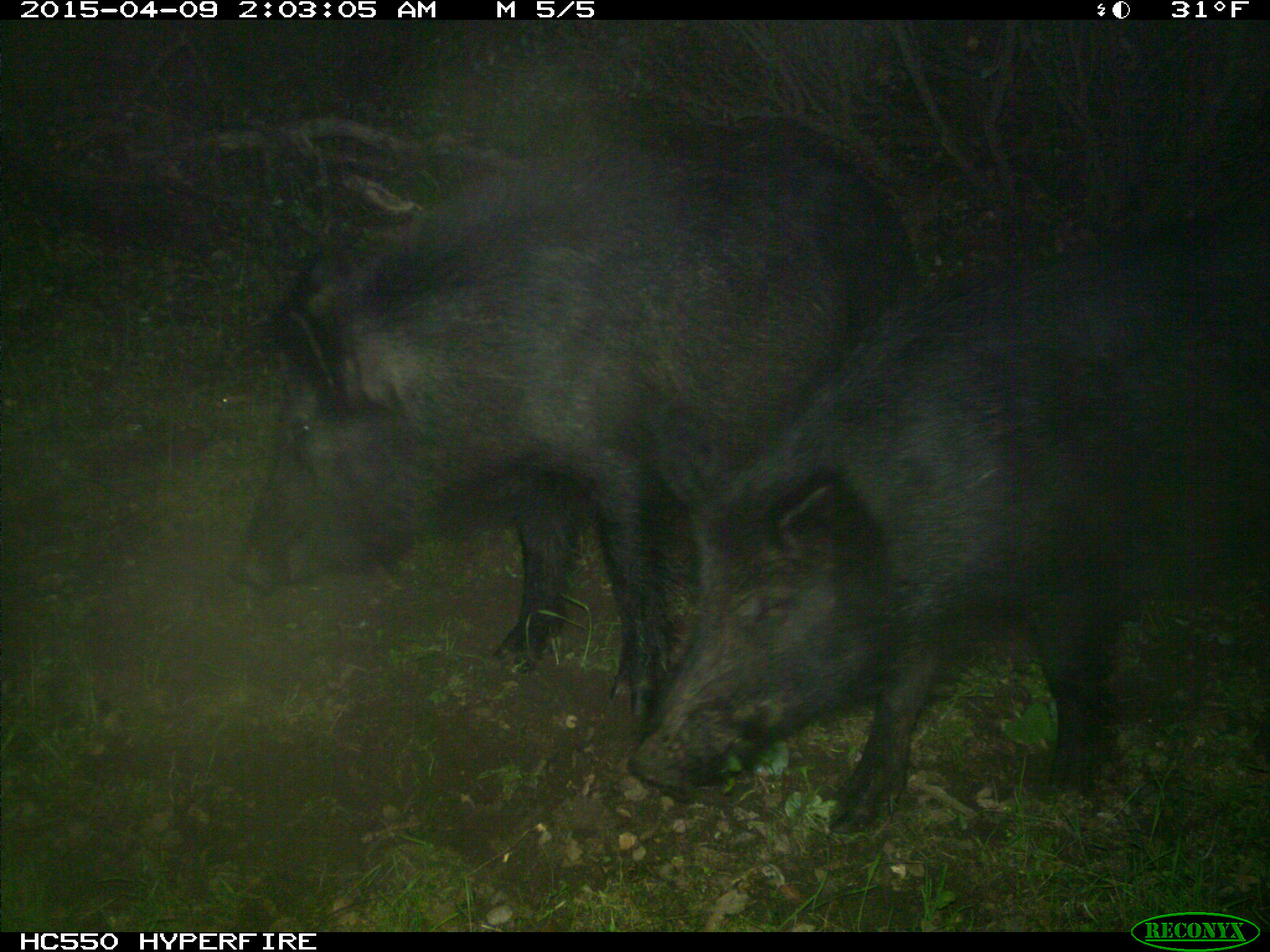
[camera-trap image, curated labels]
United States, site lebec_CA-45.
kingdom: Animalia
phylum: Chordata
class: Mammalia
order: Artiodactyla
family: Suidae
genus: Sus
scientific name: Sus scrofa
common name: wild boar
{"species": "Sus scrofa (wild boar)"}